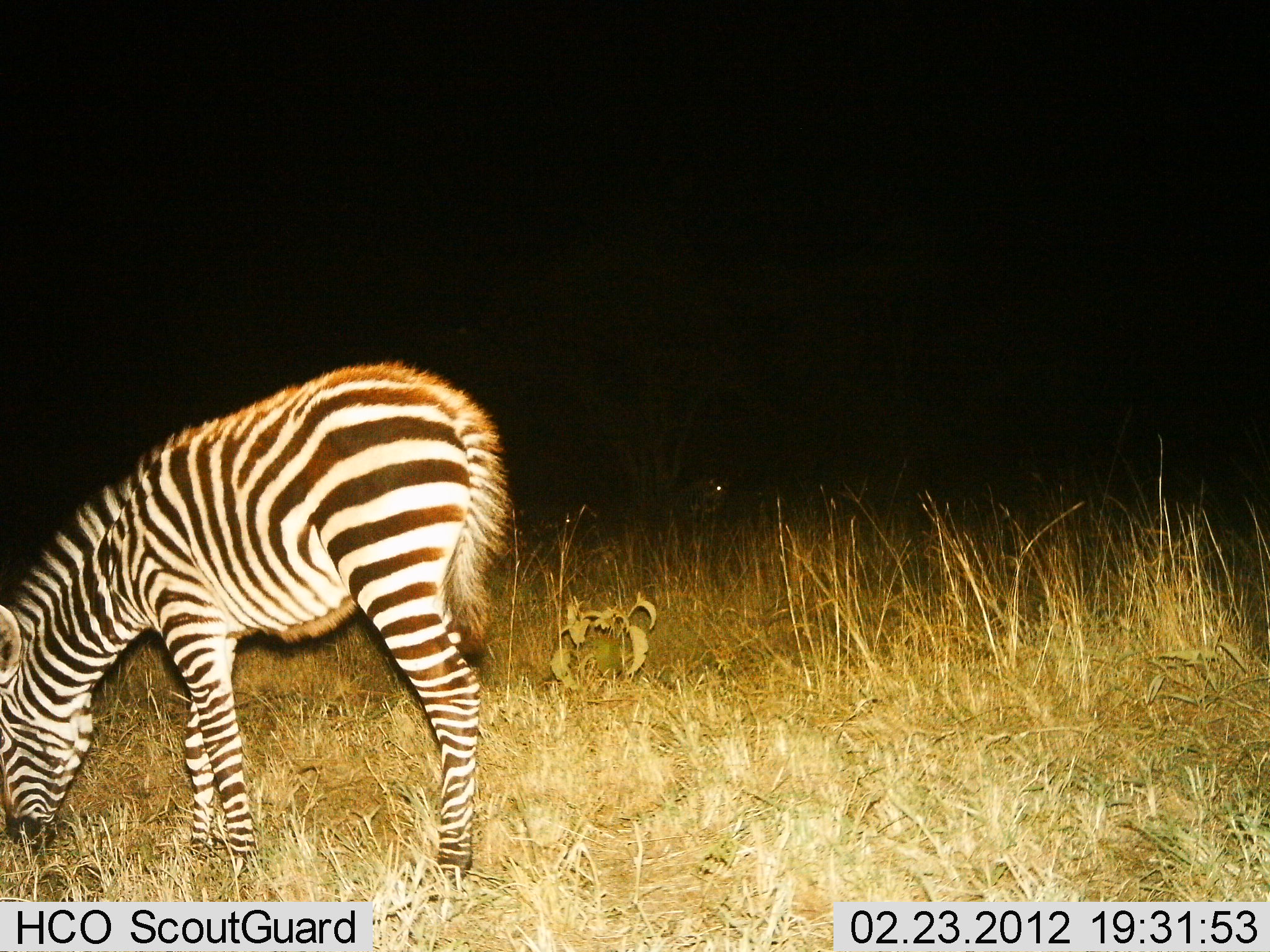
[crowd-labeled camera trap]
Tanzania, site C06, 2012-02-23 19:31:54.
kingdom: Animalia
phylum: Chordata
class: Mammalia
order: Perissodactyla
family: Equidae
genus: Equus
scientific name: Equus quagga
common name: plains zebra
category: zebra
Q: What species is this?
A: Zebra (plains zebra) (Equus quagga).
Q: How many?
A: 1.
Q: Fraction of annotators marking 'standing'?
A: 21%.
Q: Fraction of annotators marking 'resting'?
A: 0%.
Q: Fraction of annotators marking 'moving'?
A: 0%.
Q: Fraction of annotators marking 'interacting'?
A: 0%.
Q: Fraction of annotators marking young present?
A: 26%.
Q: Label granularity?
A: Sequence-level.